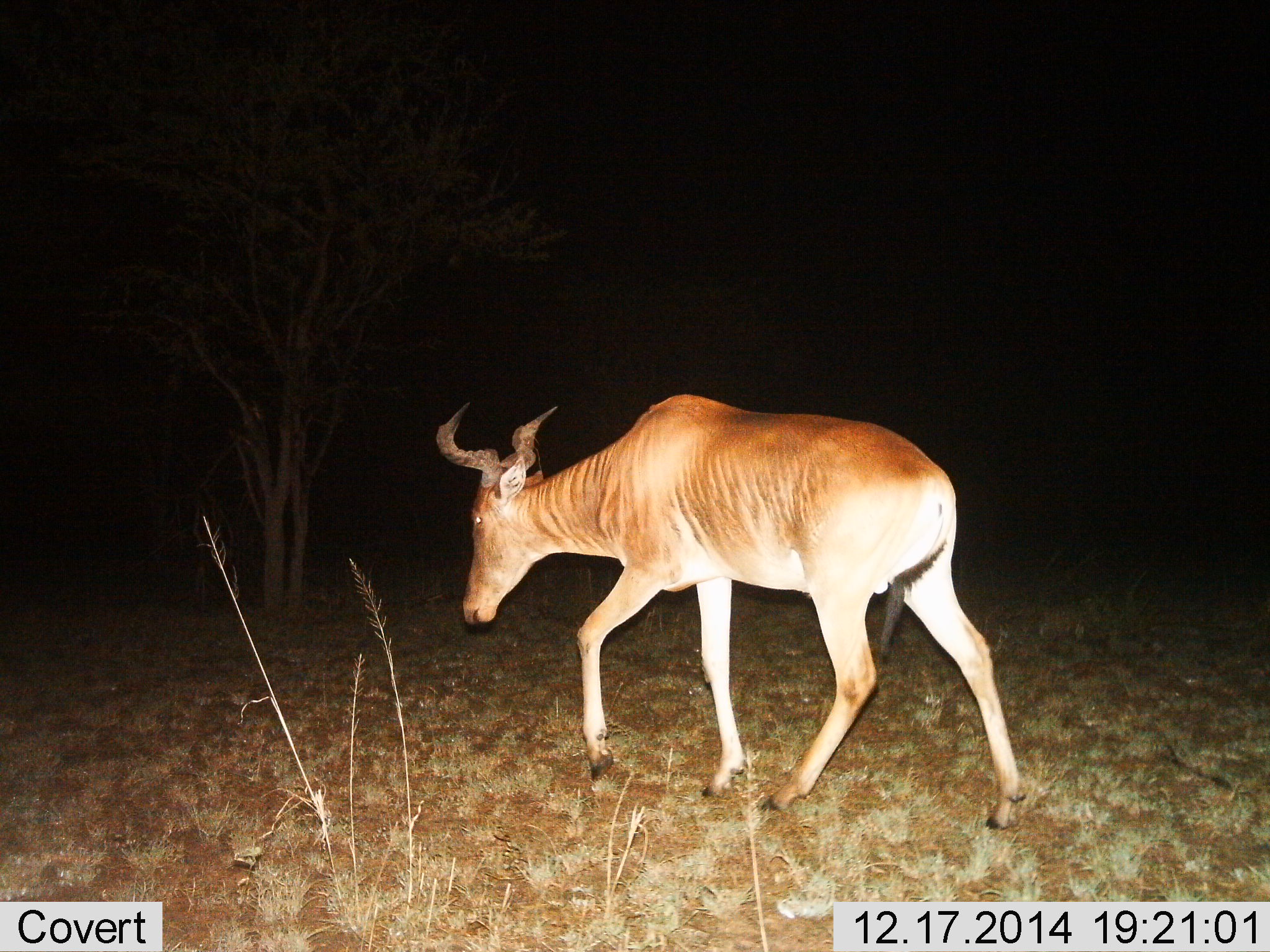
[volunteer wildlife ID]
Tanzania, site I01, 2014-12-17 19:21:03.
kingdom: Animalia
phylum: Chordata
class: Mammalia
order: Artiodactyla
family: Bovidae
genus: Alcelaphus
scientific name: Alcelaphus buselaphus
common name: hartebeest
Hartebeest (Alcelaphus buselaphus), count 1. Behavior (volunteer vote fractions): standing 0%, resting 0%, moving 100%, interacting 0%. Young present (vote fraction): 0%. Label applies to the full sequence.